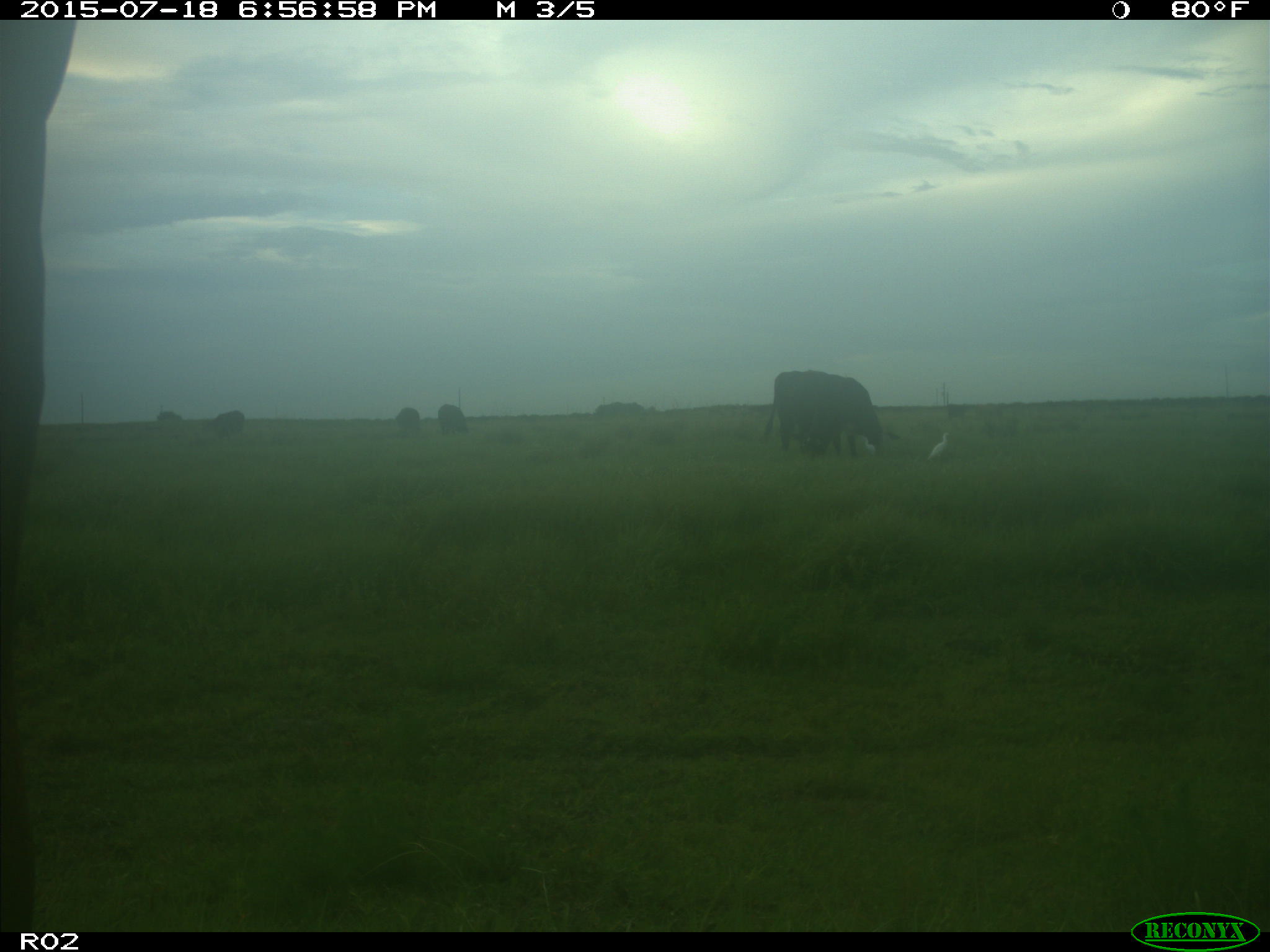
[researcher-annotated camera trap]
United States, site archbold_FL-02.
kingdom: Animalia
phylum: Chordata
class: Mammalia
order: Artiodactyla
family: Bovidae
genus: Bos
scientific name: Bos taurus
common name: domestic cow